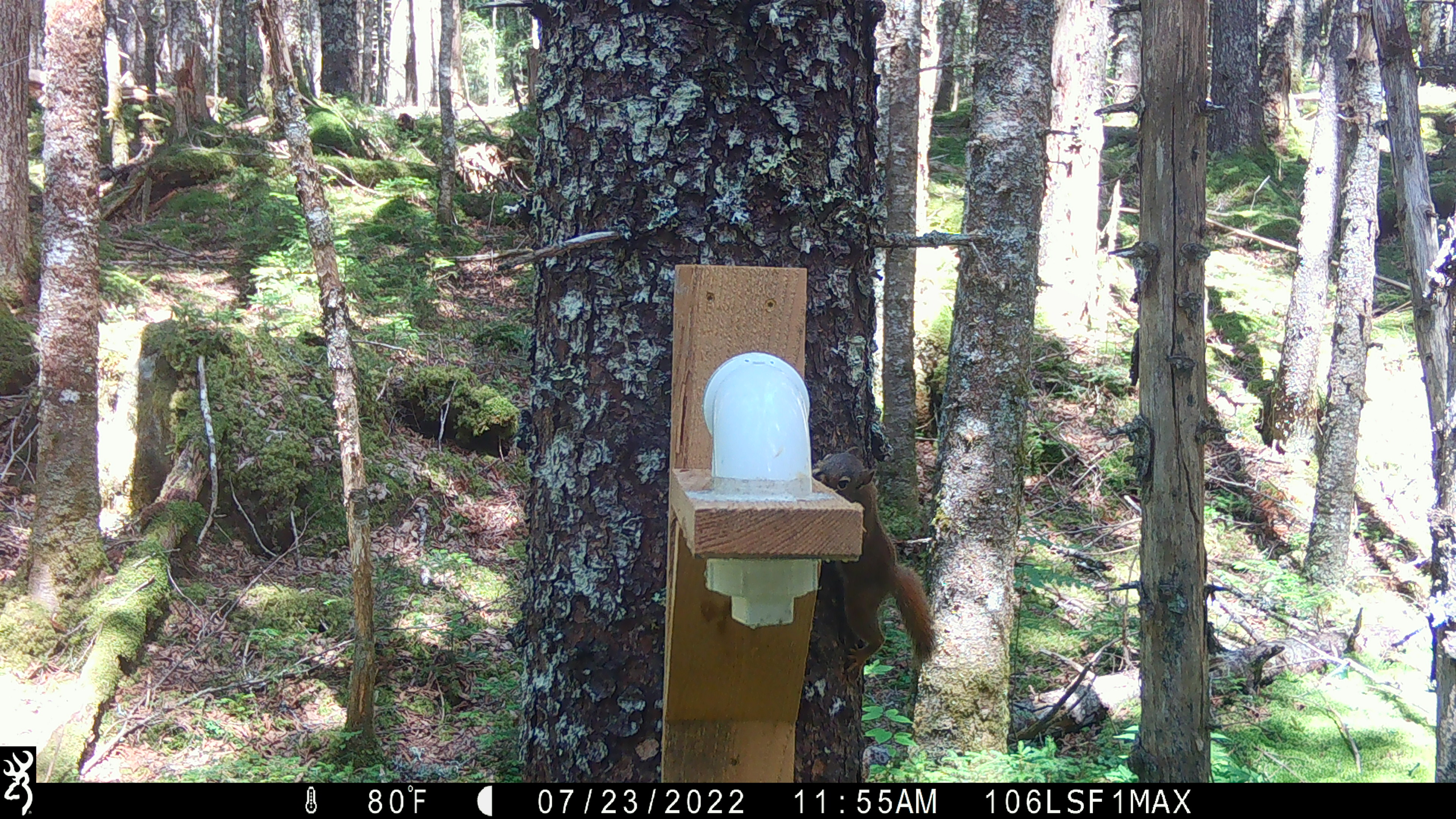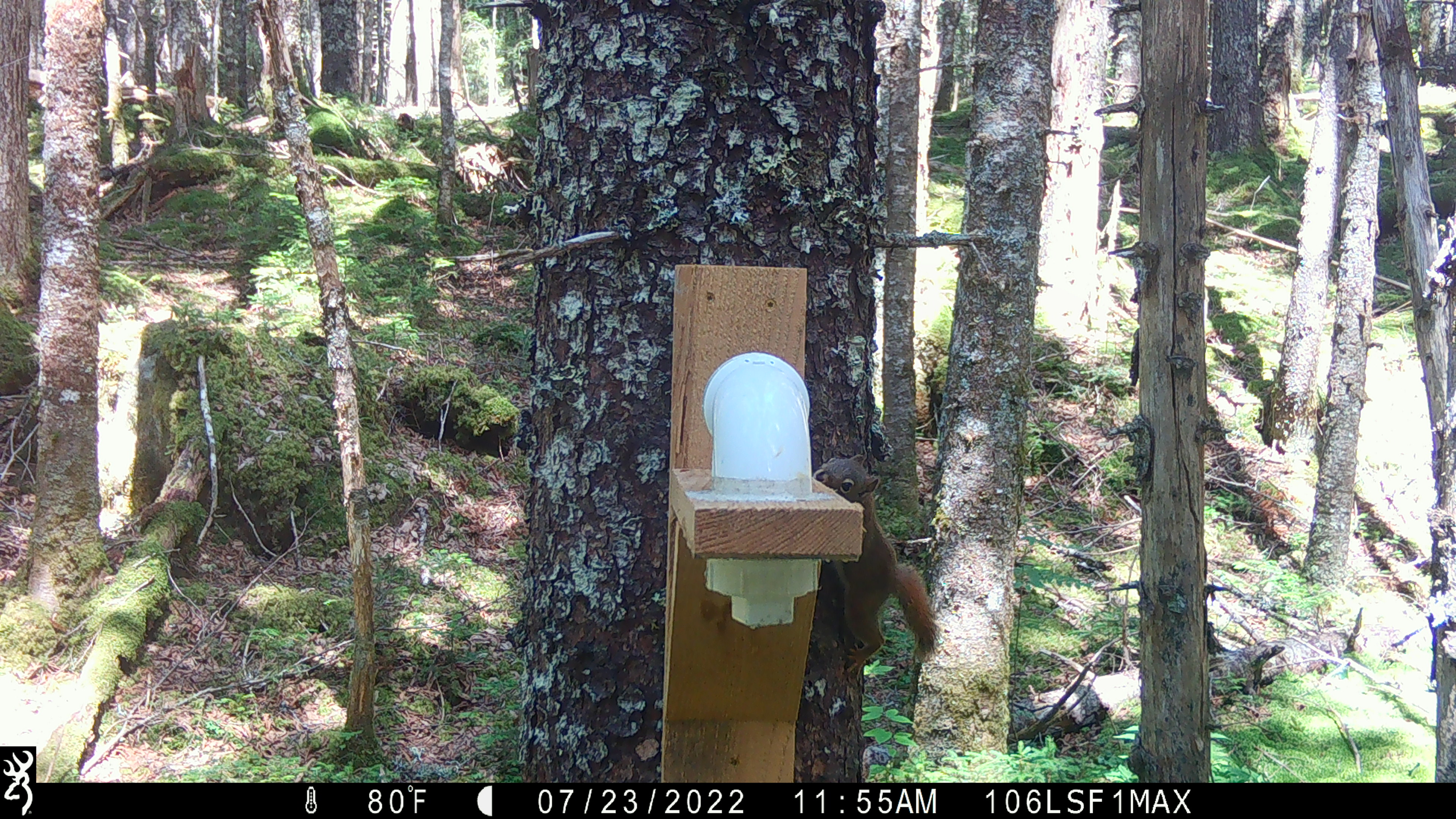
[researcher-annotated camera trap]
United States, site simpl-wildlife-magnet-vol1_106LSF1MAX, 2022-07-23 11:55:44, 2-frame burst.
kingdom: Animalia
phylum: Chordata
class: Mammalia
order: Rodentia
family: Sciuridae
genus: Tamiasciurus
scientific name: Tamiasciurus hudsonicus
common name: red squirrel